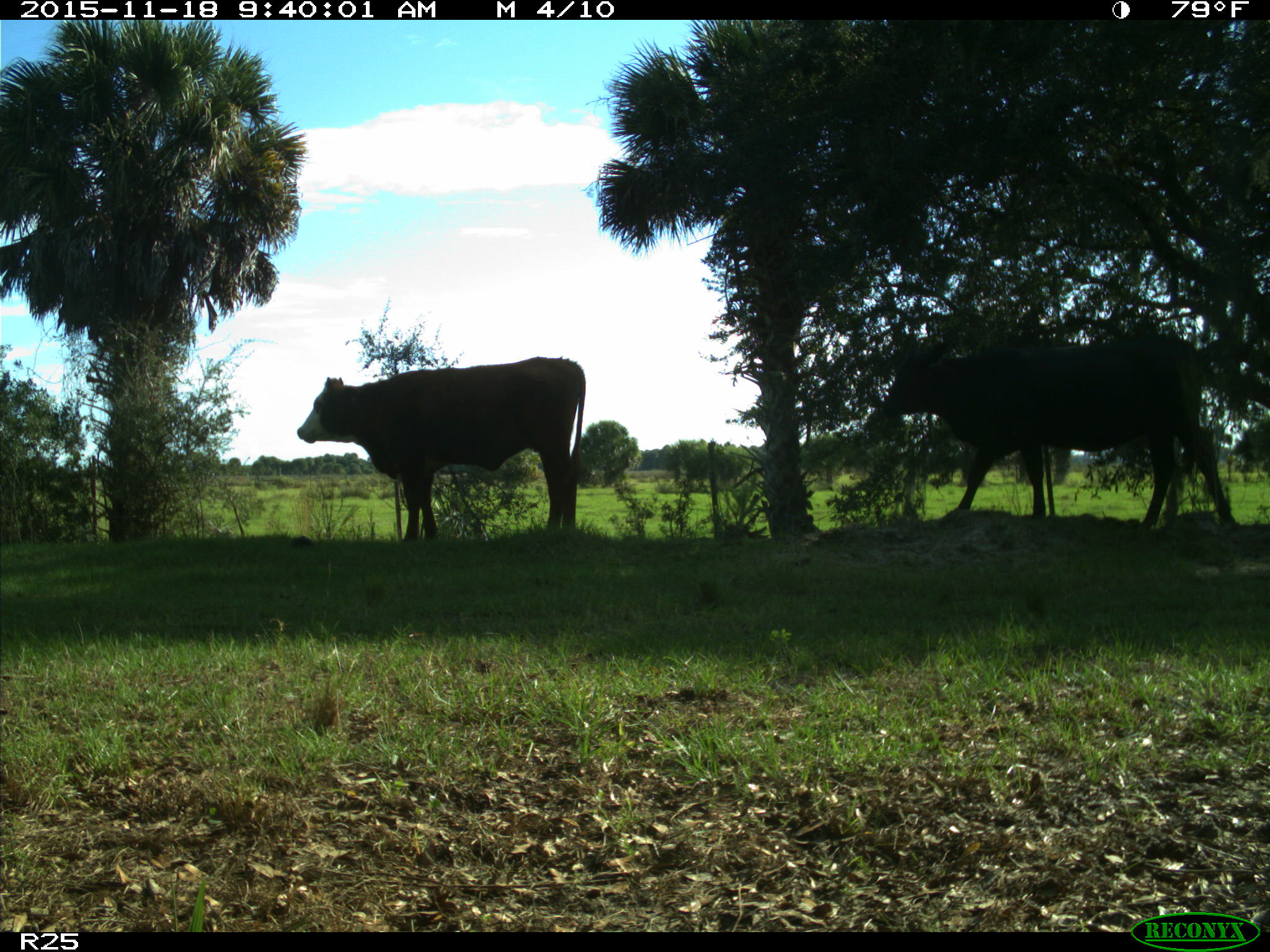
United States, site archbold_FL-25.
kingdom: Animalia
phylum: Chordata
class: Mammalia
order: Artiodactyla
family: Bovidae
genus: Bos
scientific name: Bos taurus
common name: domestic cow